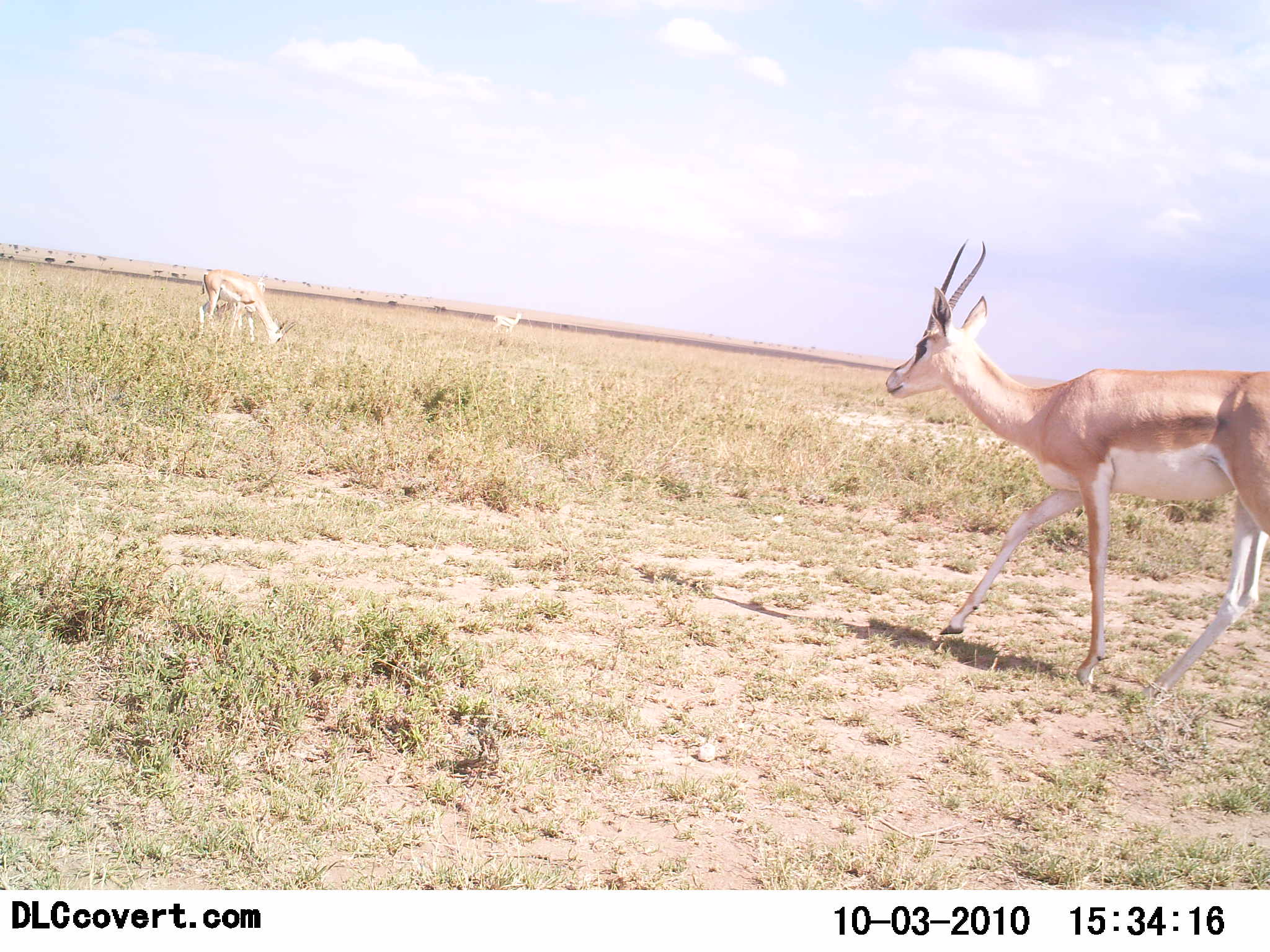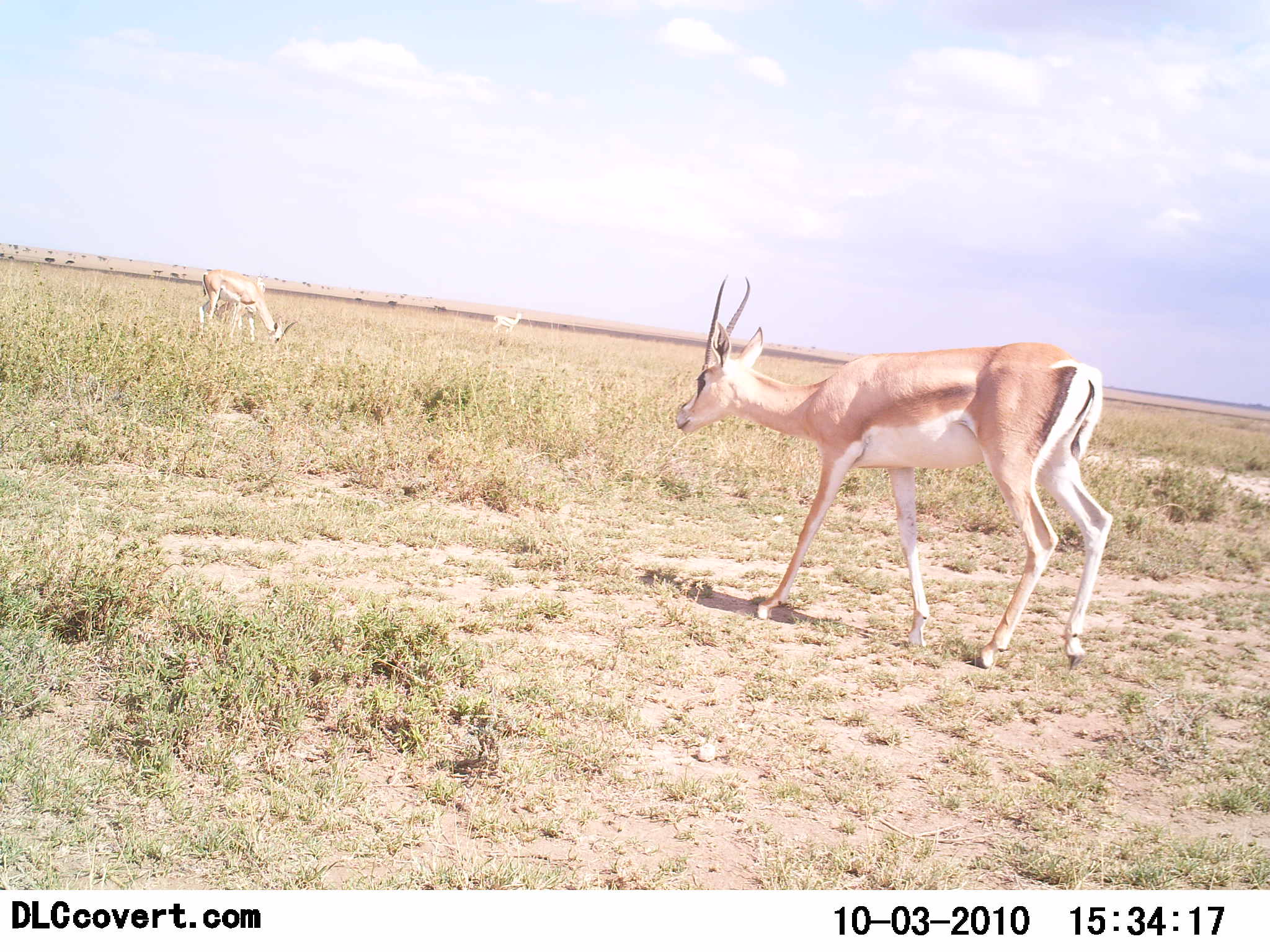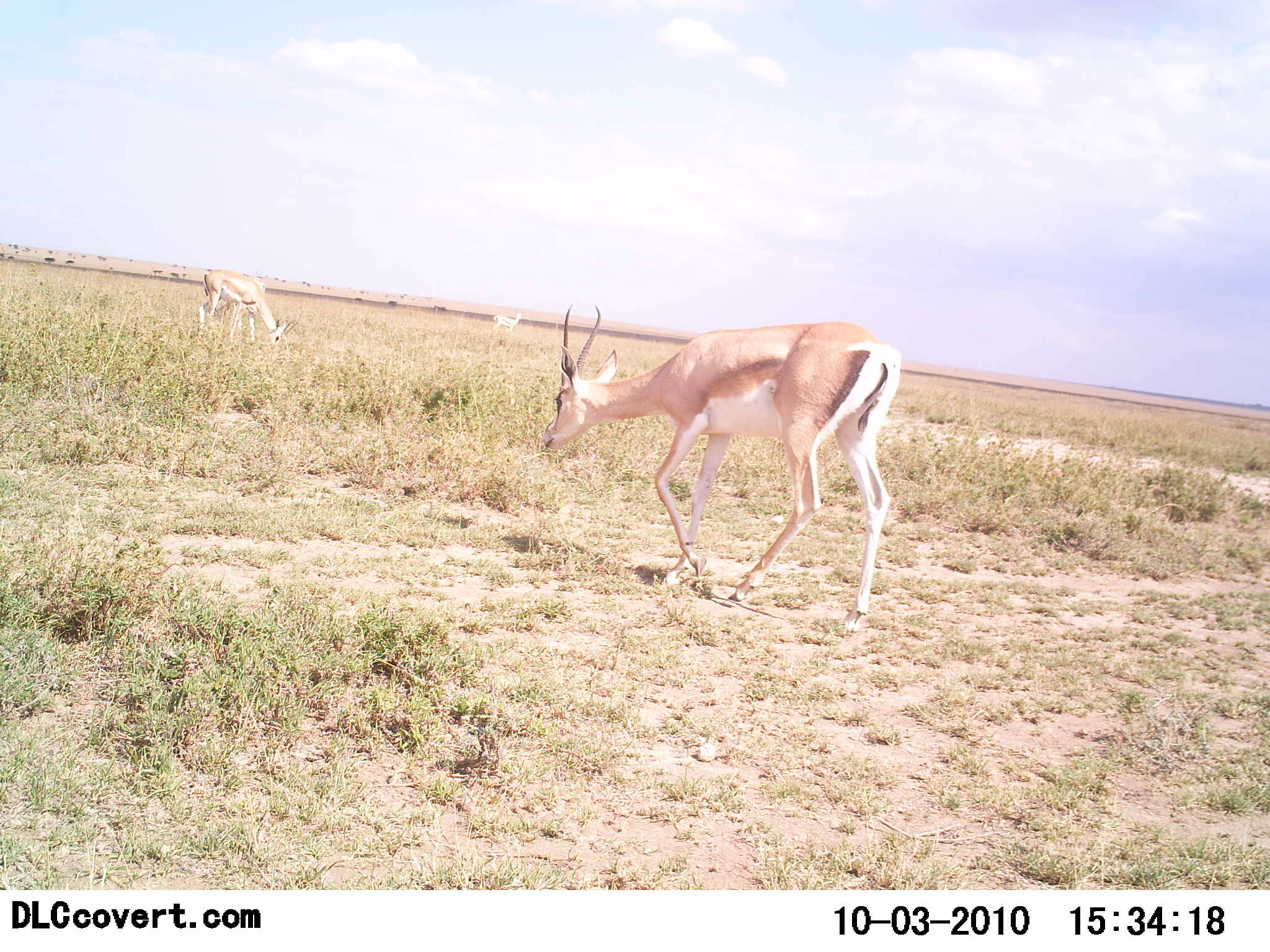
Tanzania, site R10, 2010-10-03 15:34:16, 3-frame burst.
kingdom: Animalia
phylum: Chordata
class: Mammalia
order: Artiodactyla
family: Bovidae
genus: Nanger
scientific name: Nanger granti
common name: grant's gazelle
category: gazellegrants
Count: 3.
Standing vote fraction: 50%.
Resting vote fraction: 0%.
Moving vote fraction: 50%.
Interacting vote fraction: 0%.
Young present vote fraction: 10%.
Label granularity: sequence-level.